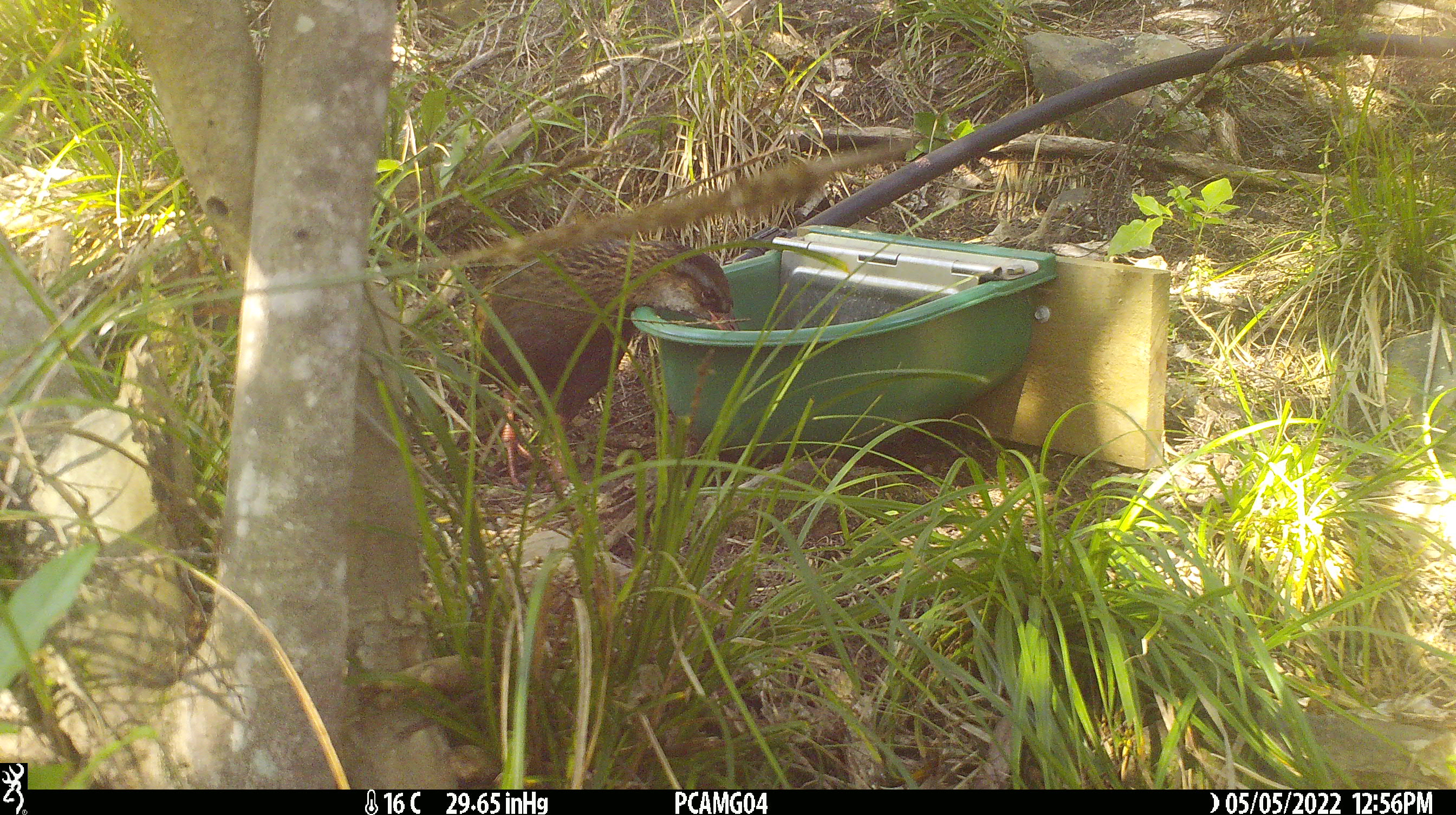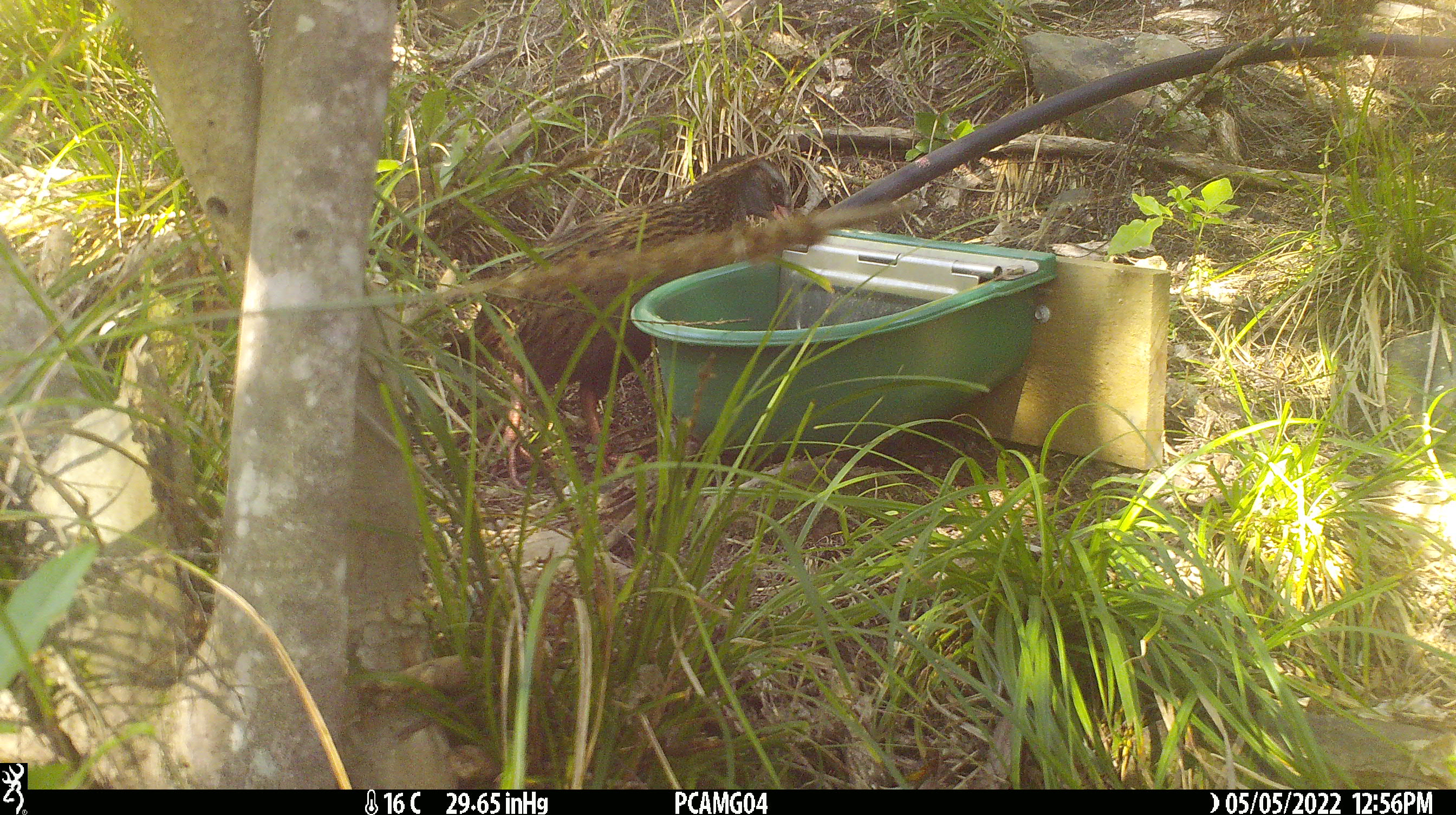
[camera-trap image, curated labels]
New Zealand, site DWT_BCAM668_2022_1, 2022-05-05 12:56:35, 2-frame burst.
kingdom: Animalia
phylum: Chordata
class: Aves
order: Gruiformes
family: Rallidae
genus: Gallirallus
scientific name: Gallirallus australis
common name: weka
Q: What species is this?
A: Weka (Gallirallus australis).